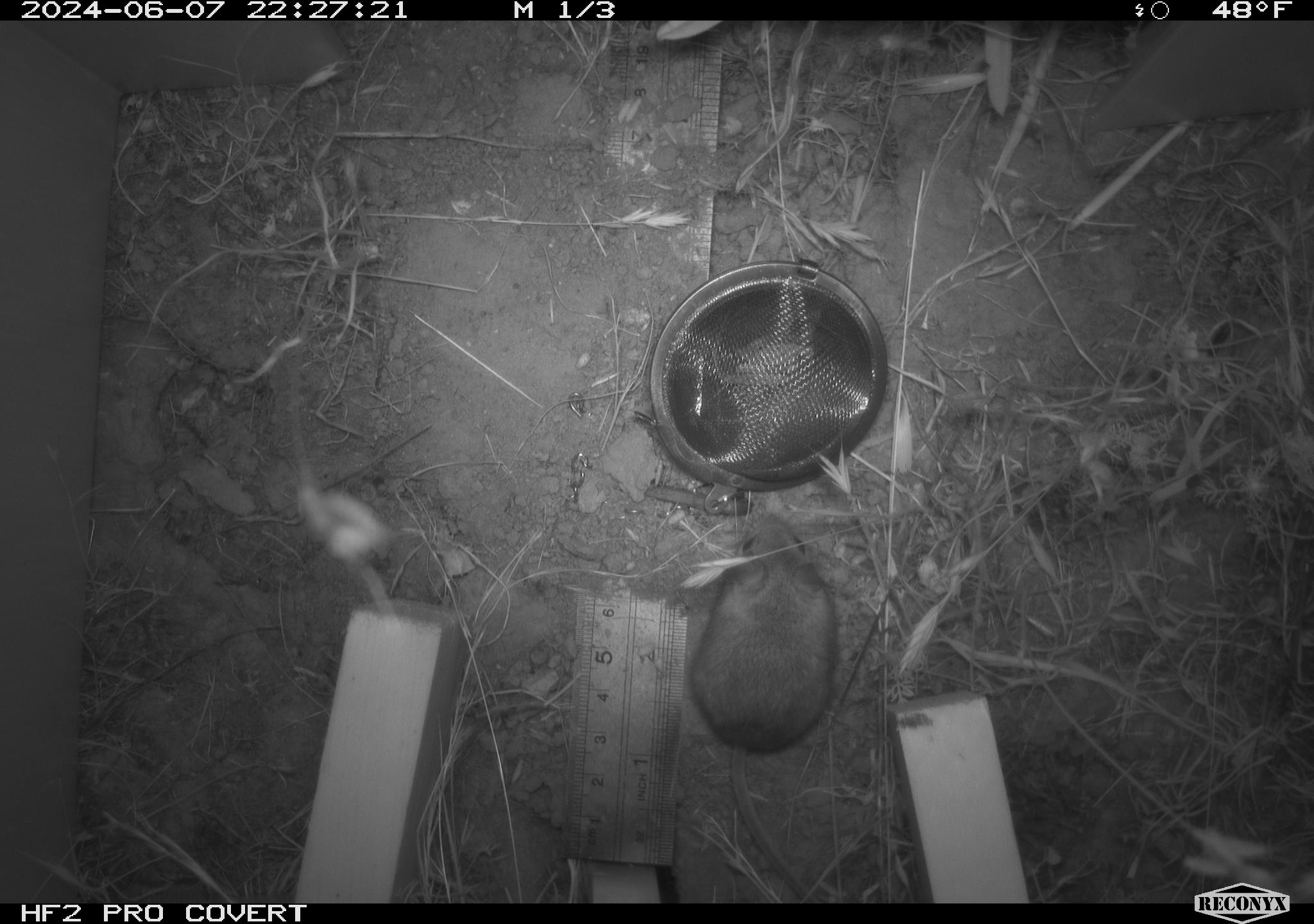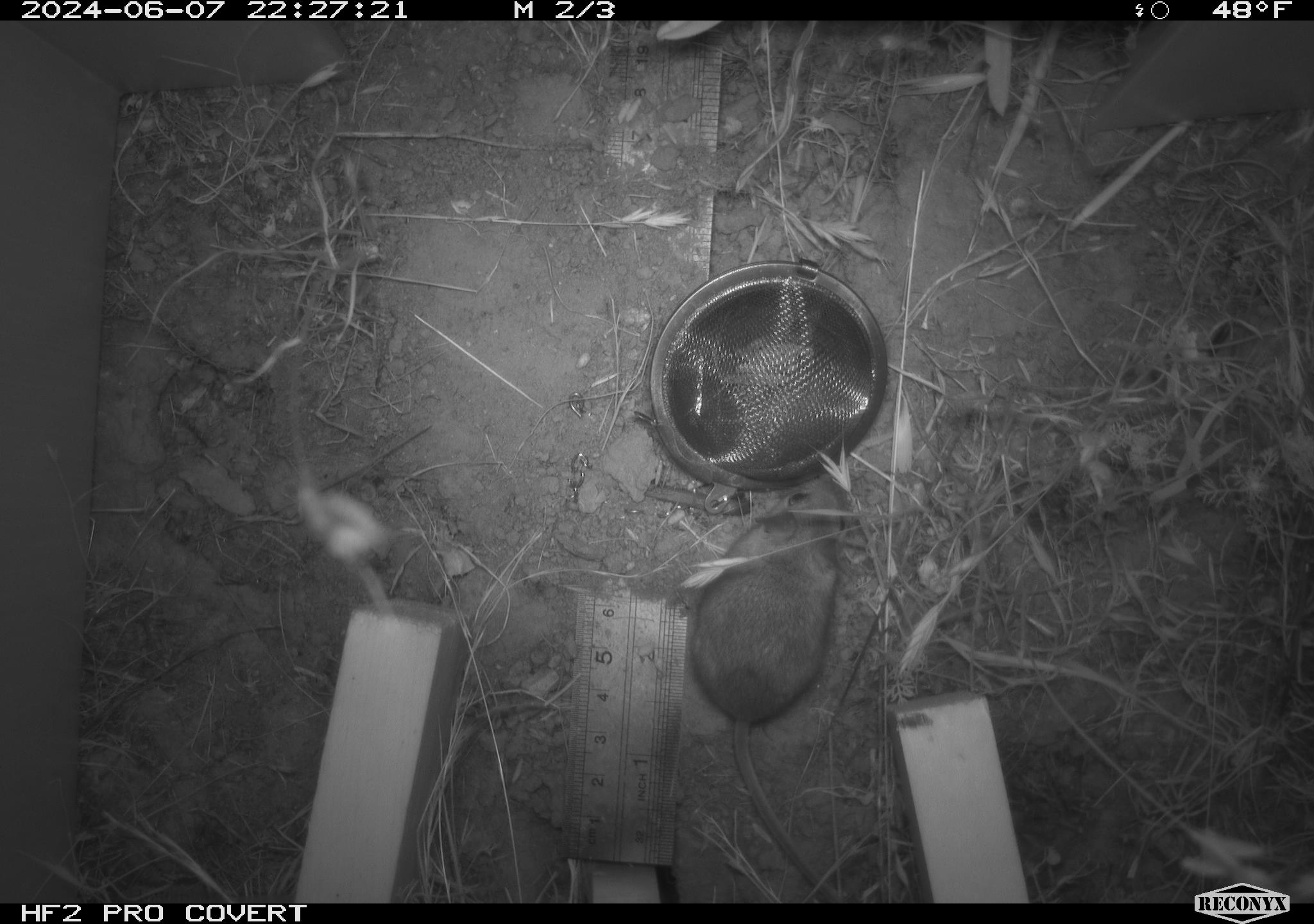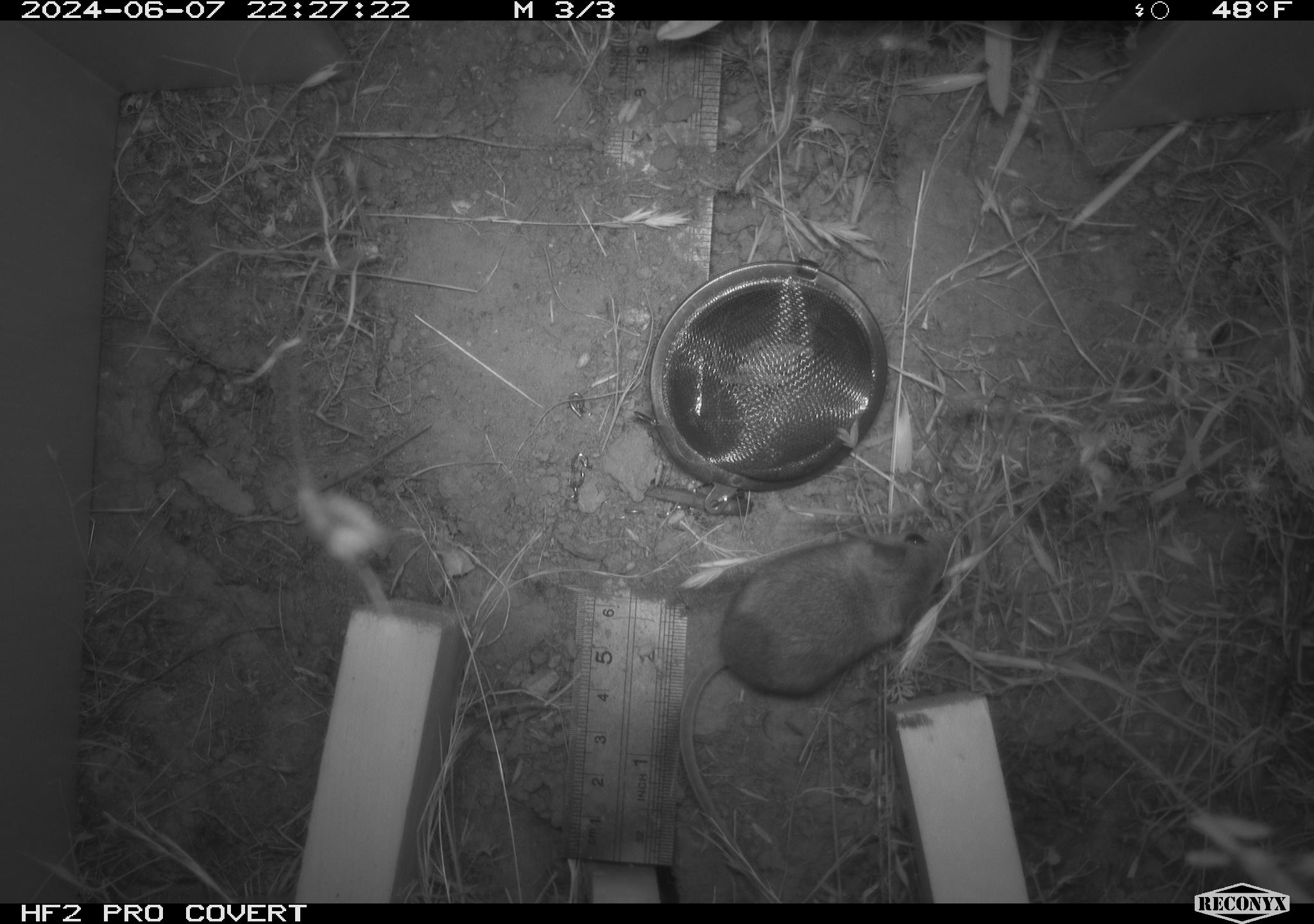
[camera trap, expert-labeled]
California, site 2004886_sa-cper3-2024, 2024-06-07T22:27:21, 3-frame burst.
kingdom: Animalia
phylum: Chordata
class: Mammalia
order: Rodentia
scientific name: Rodentia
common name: rodent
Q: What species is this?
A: Rodent (Rodentia).